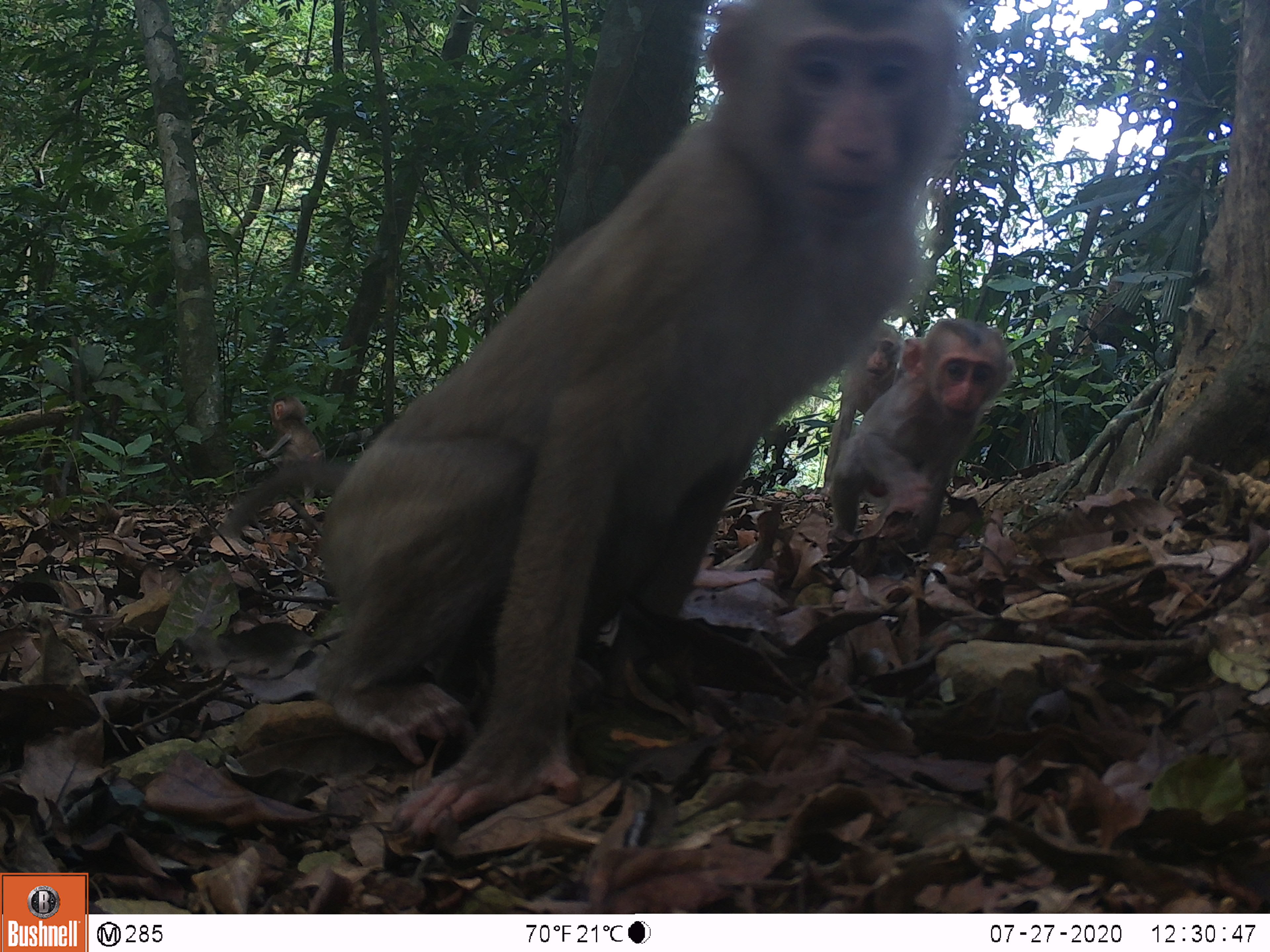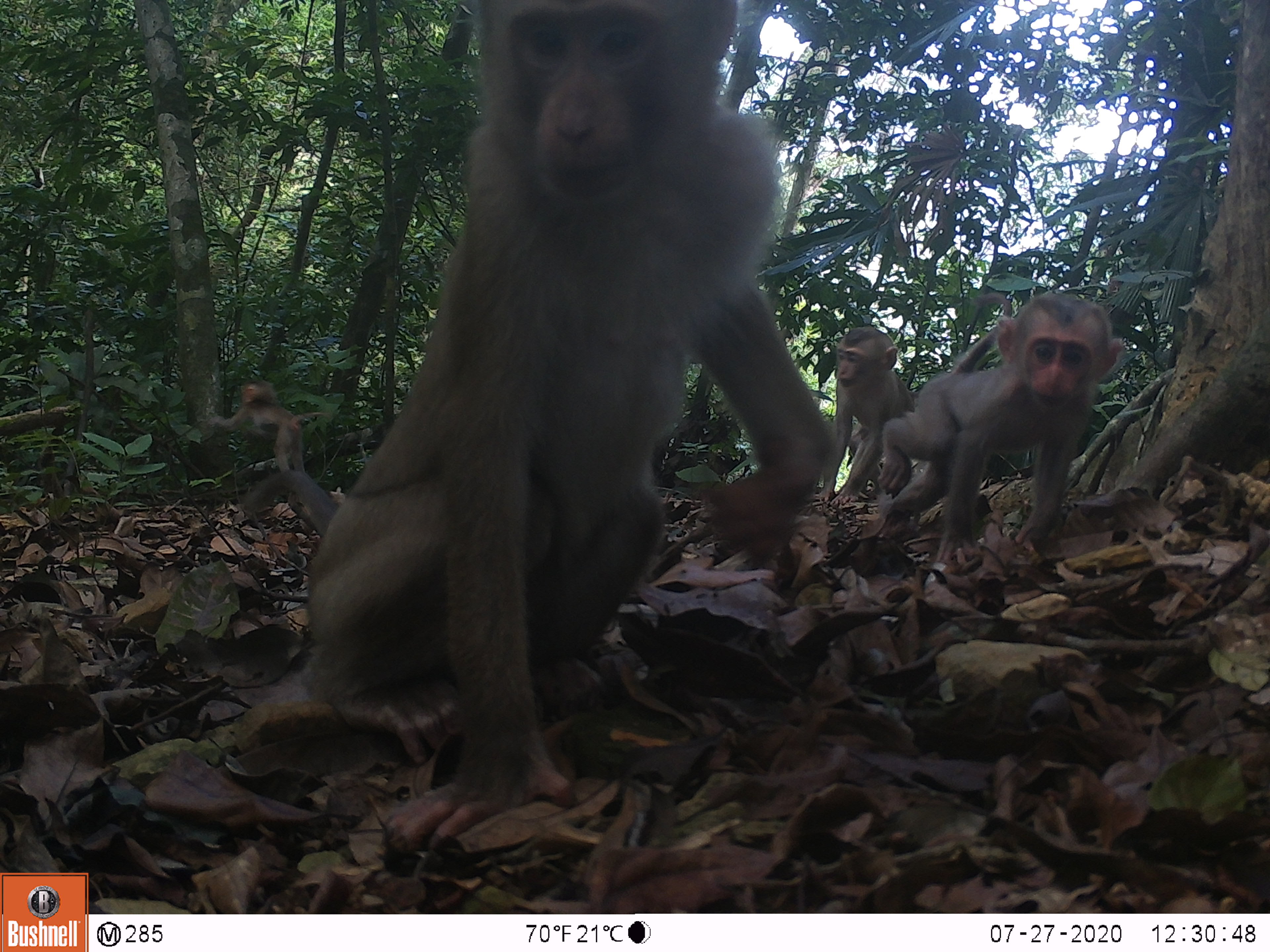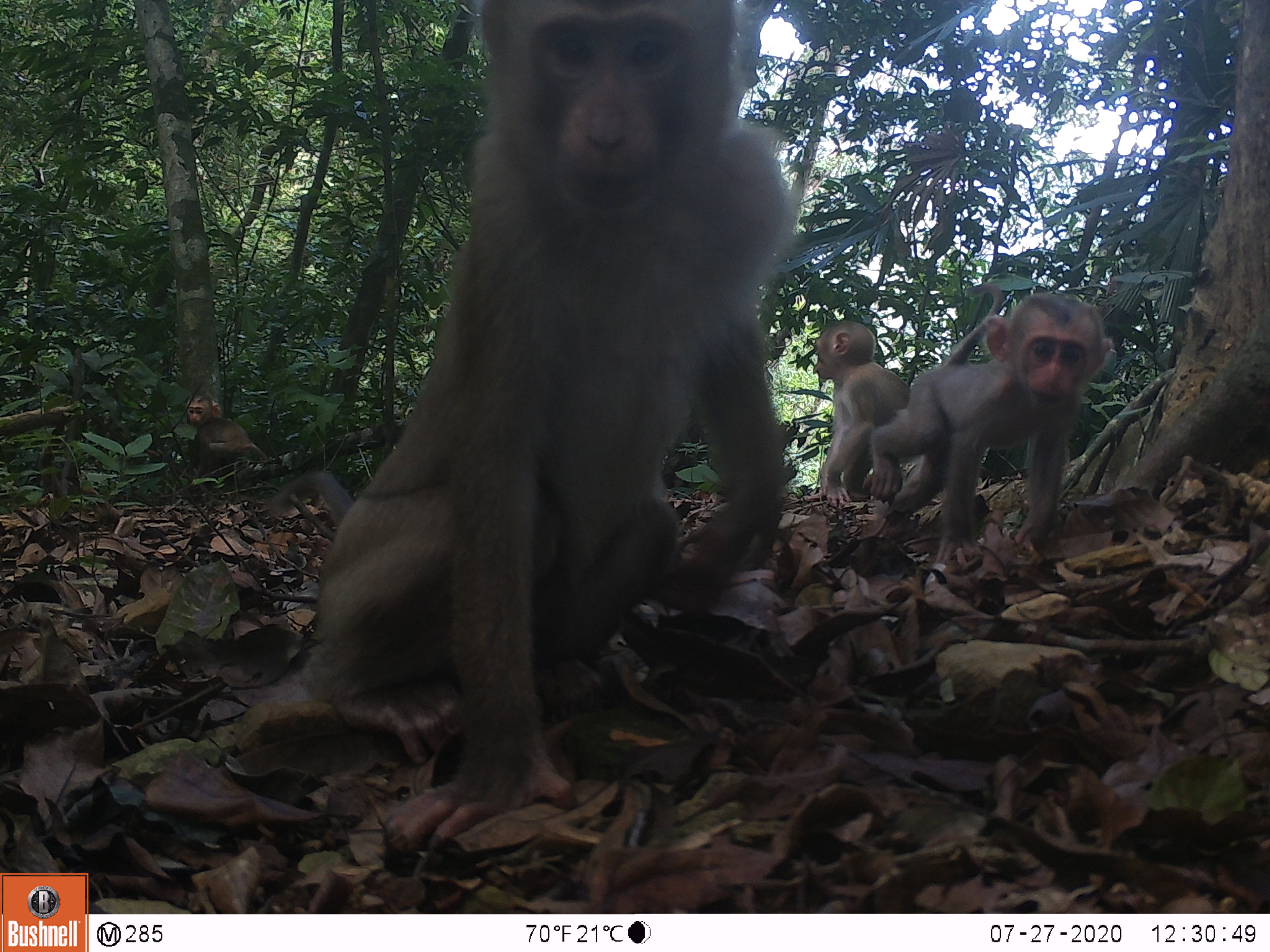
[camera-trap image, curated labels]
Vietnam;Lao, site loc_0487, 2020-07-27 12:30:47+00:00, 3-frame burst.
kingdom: Animalia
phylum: Chordata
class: Mammalia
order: Primates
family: Cercopithecidae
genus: Macaca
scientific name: Macaca nemestrina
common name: pig-tailed macaque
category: pig tailed macaque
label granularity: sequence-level